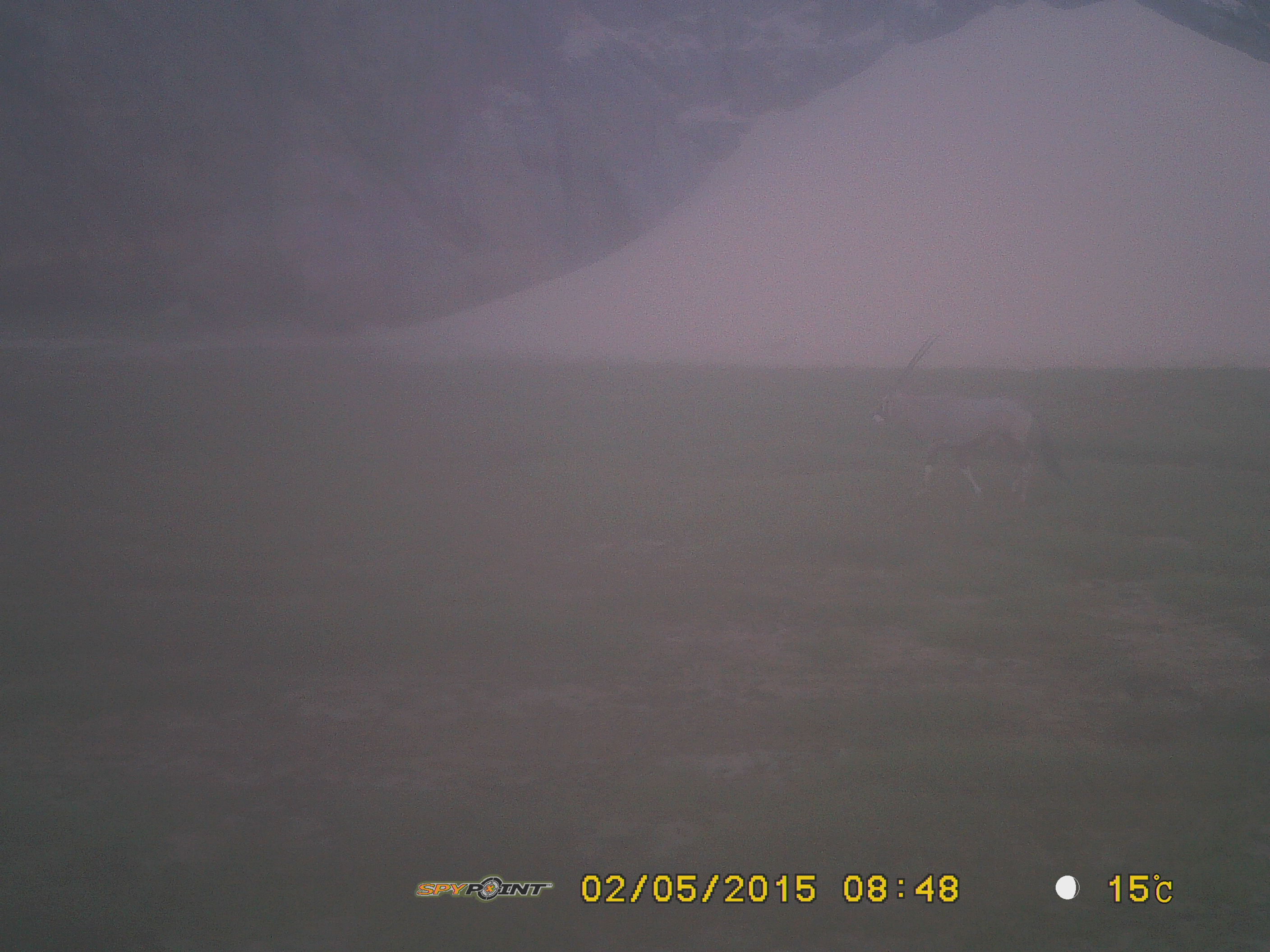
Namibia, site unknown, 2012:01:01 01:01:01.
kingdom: Animalia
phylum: Chordata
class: Mammalia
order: Artiodactyla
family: Bovidae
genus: Oryx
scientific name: Oryx gazella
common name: gemsbok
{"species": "Oryx gazella (gemsbok)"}